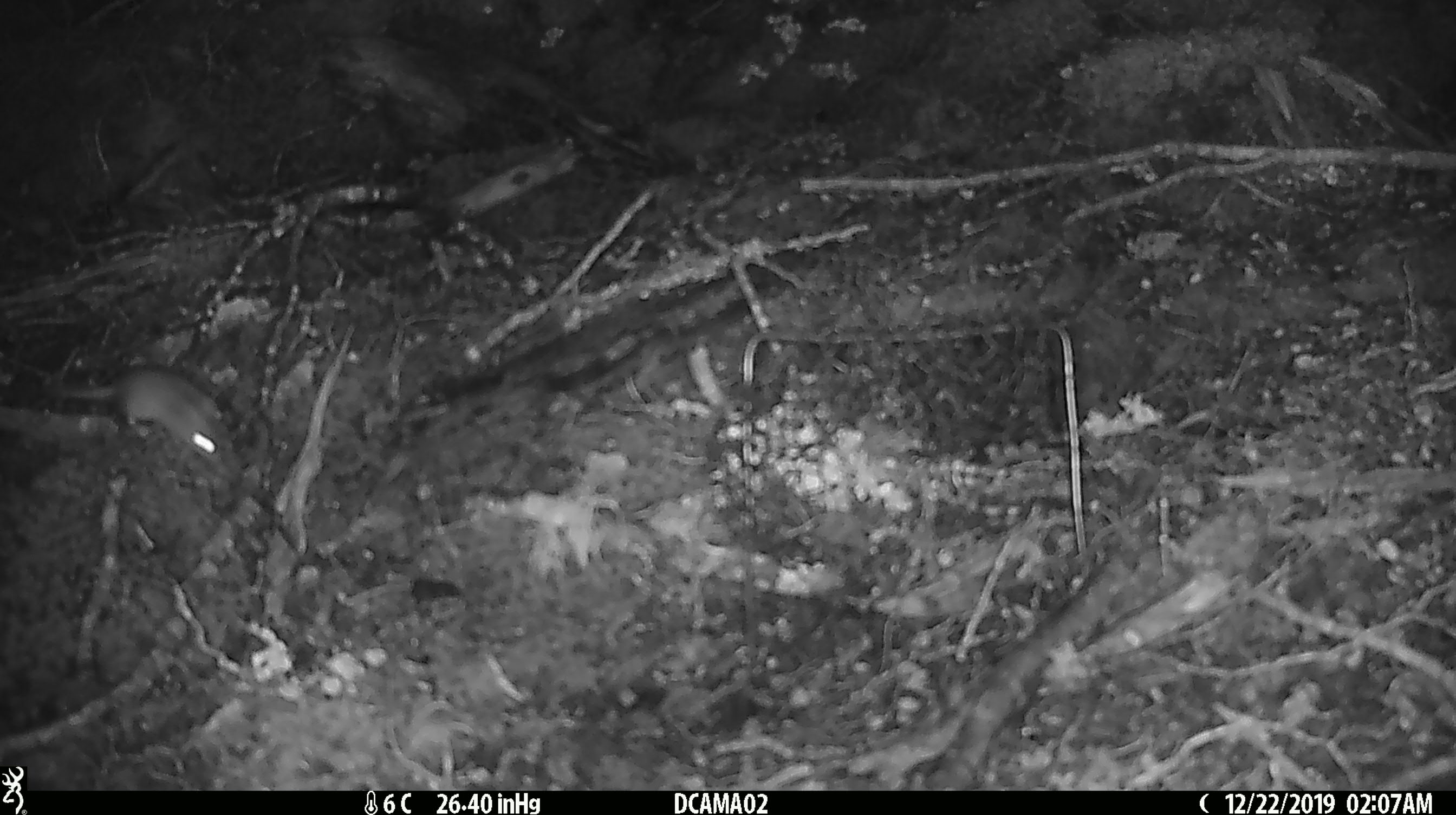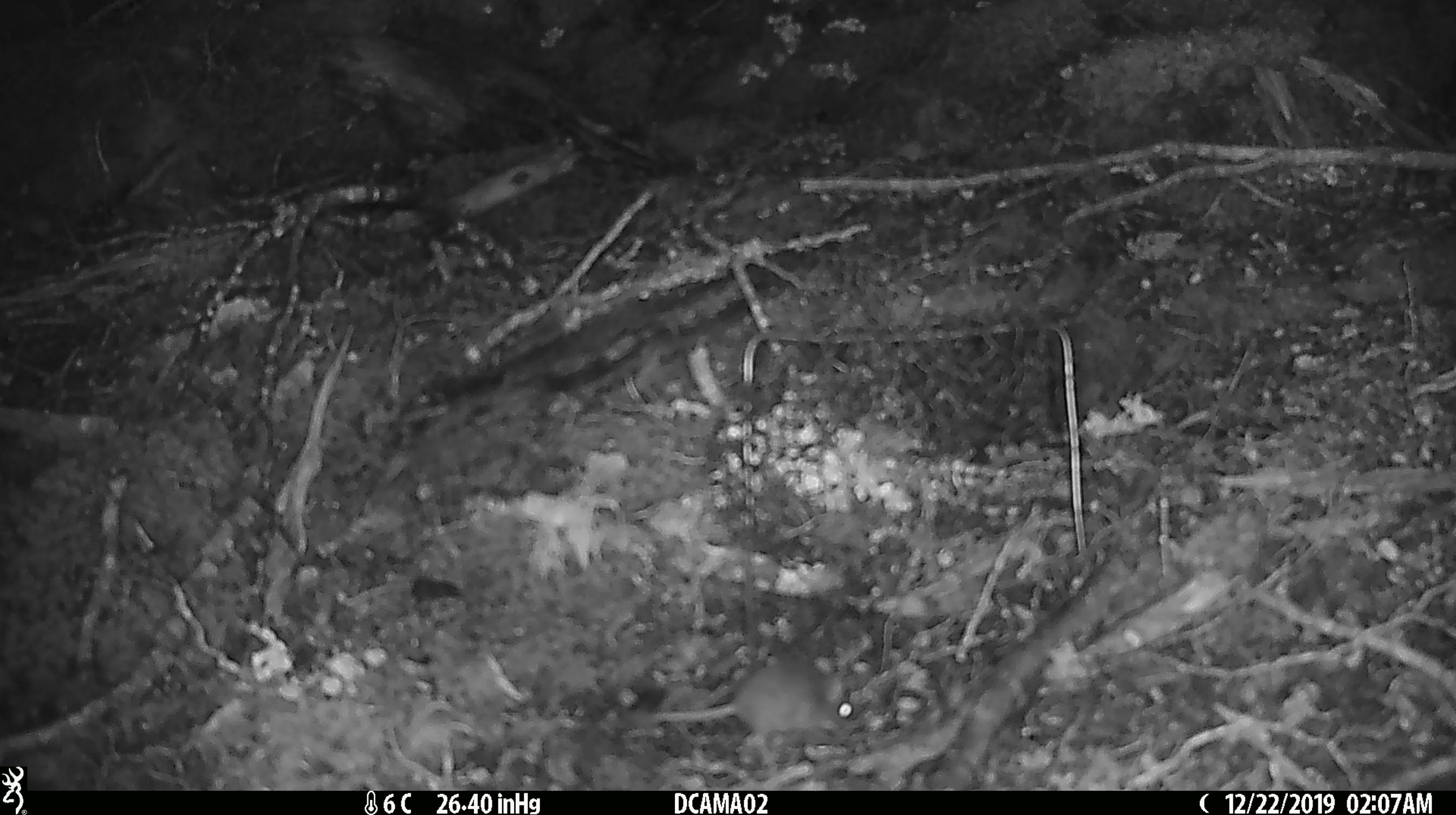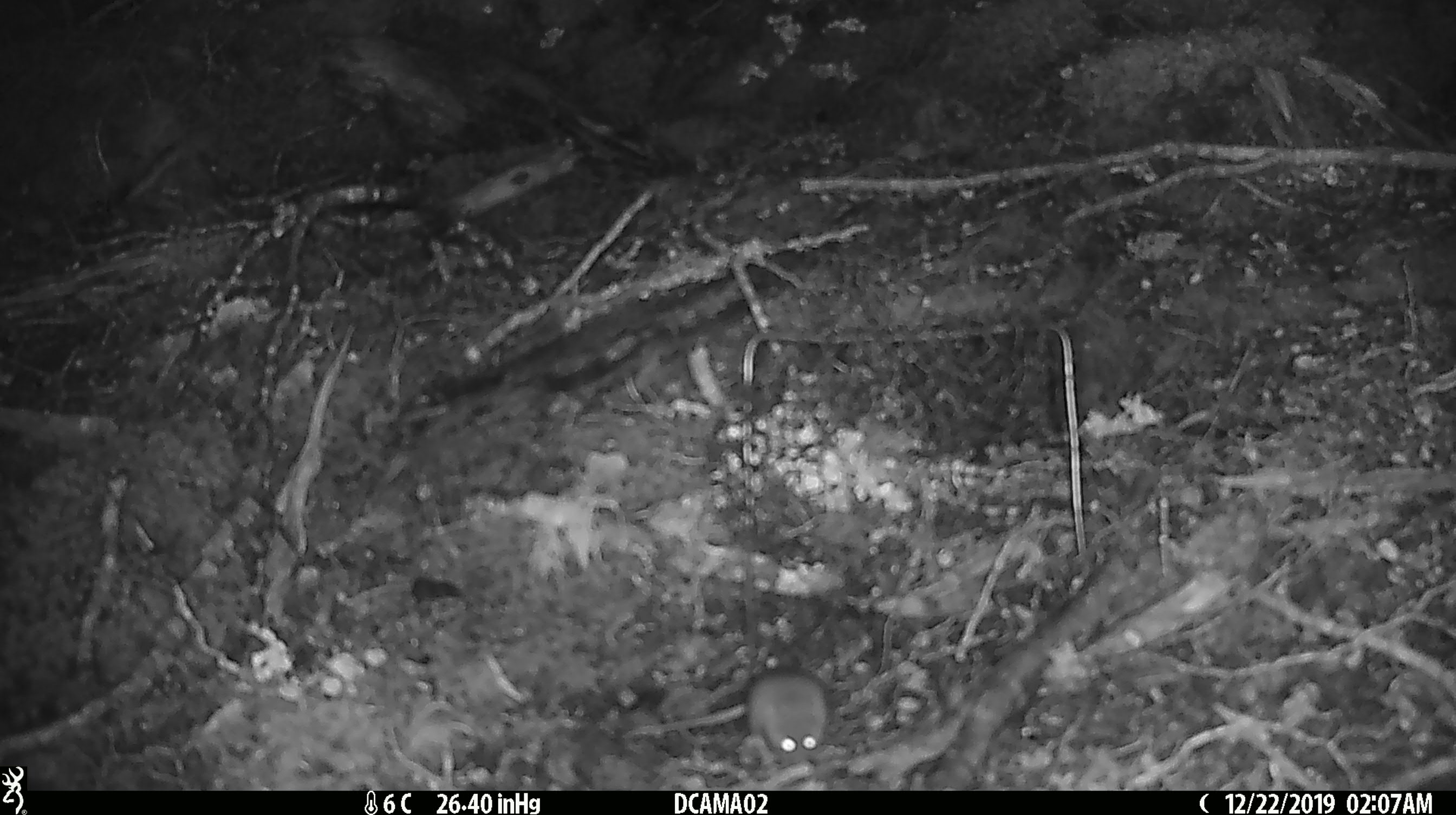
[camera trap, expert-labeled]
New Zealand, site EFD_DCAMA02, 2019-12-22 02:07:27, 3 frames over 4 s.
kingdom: Animalia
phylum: Chordata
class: Mammalia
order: Rodentia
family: Muridae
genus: Mus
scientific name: Mus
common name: mouse